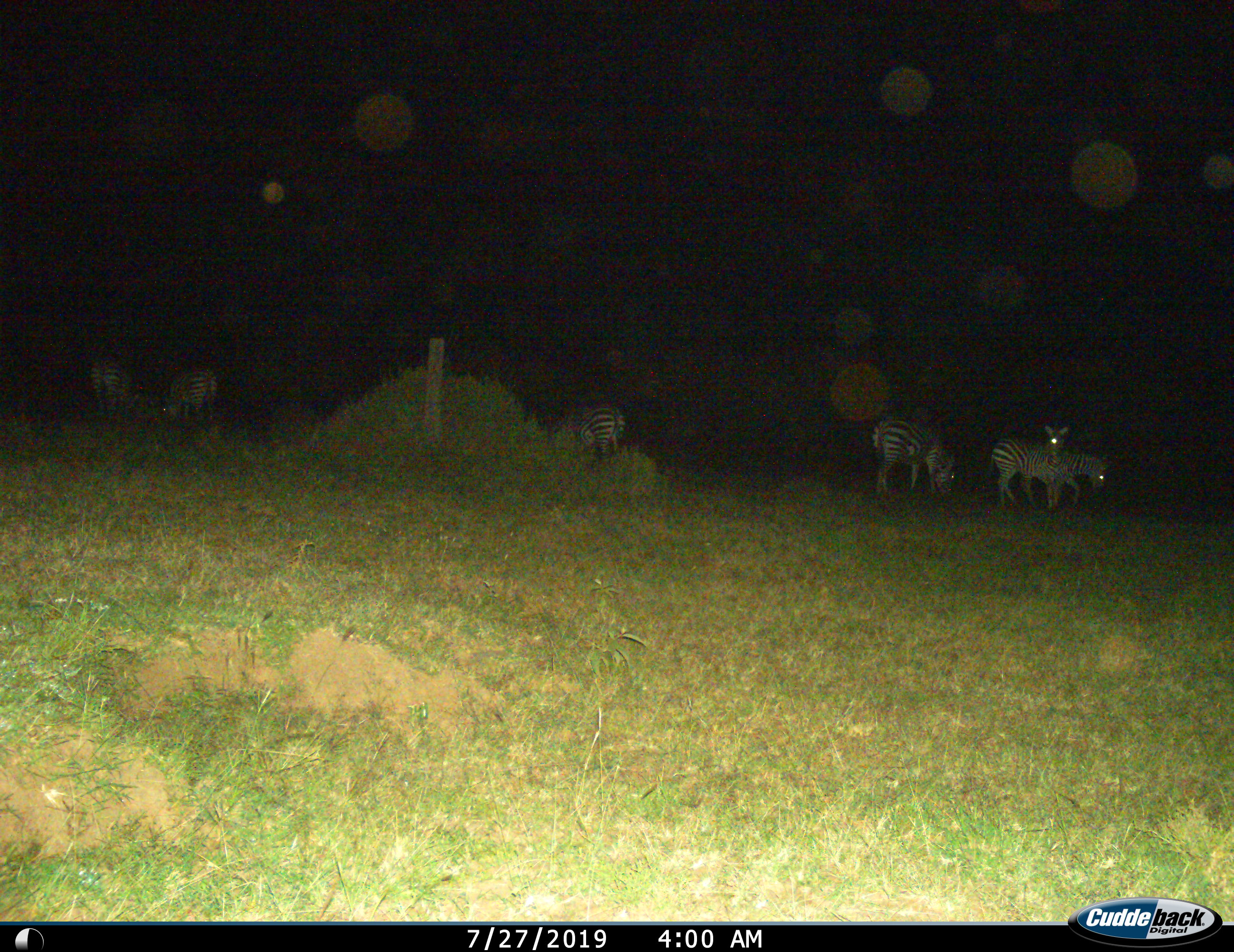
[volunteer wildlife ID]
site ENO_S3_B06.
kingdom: Animalia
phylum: Chordata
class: Mammalia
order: Perissodactyla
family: Equidae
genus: Equus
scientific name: Equus quagga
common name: plains zebra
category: zebraplains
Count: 6.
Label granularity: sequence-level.